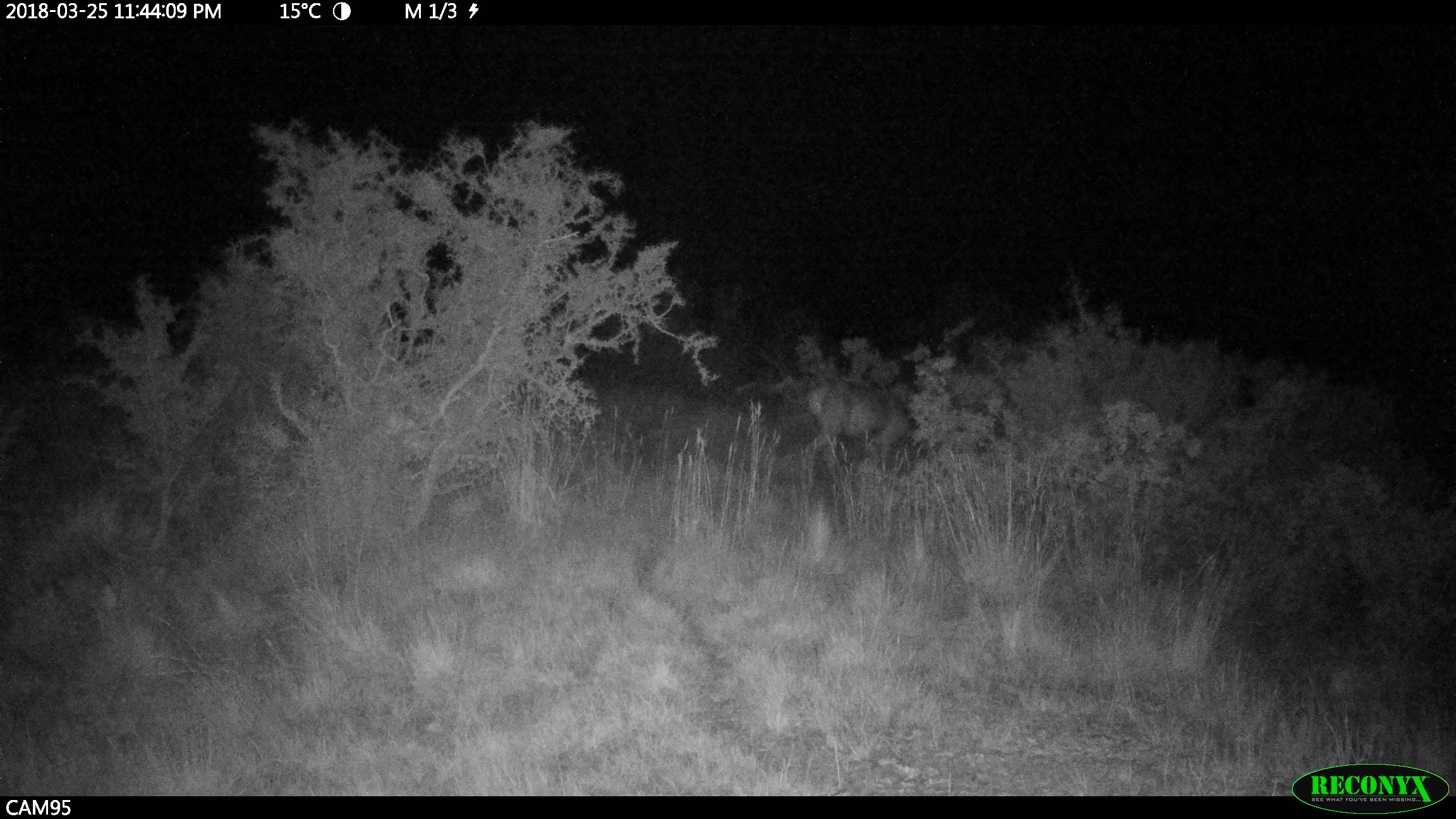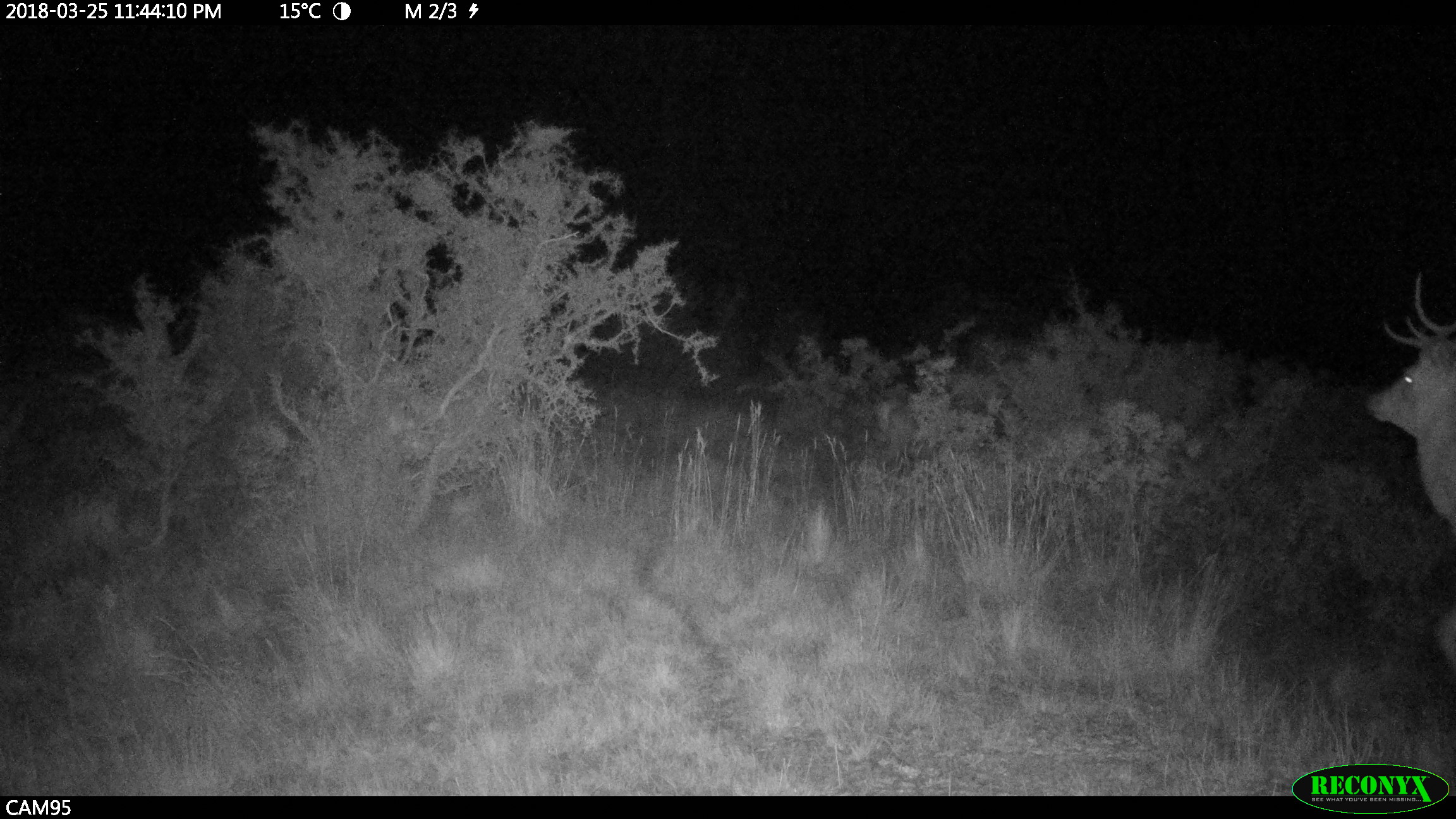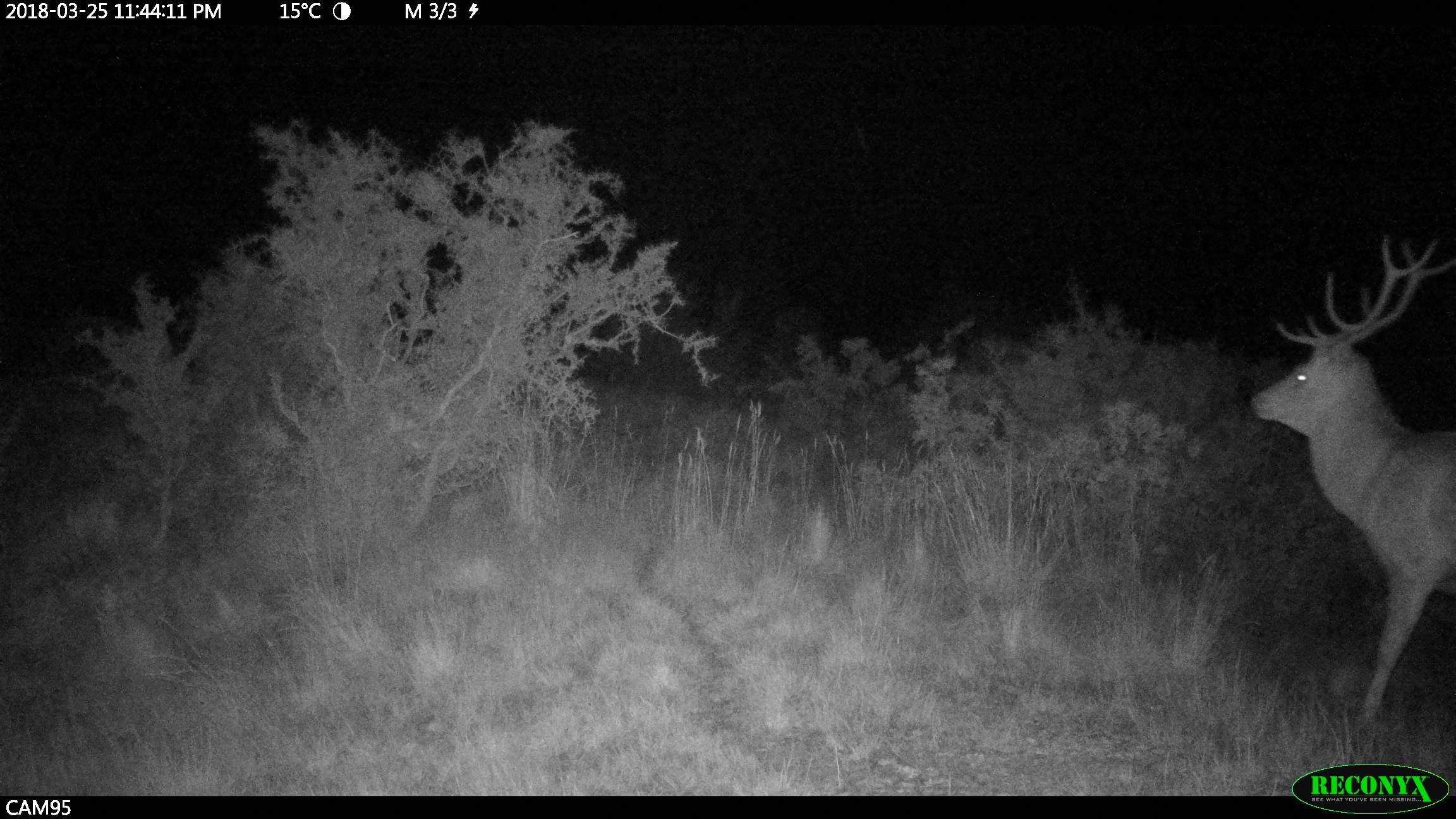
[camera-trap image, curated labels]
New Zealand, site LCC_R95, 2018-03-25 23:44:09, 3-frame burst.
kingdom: Animalia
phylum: Chordata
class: Mammalia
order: Artiodactyla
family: Cervidae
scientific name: Cervidae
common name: deer